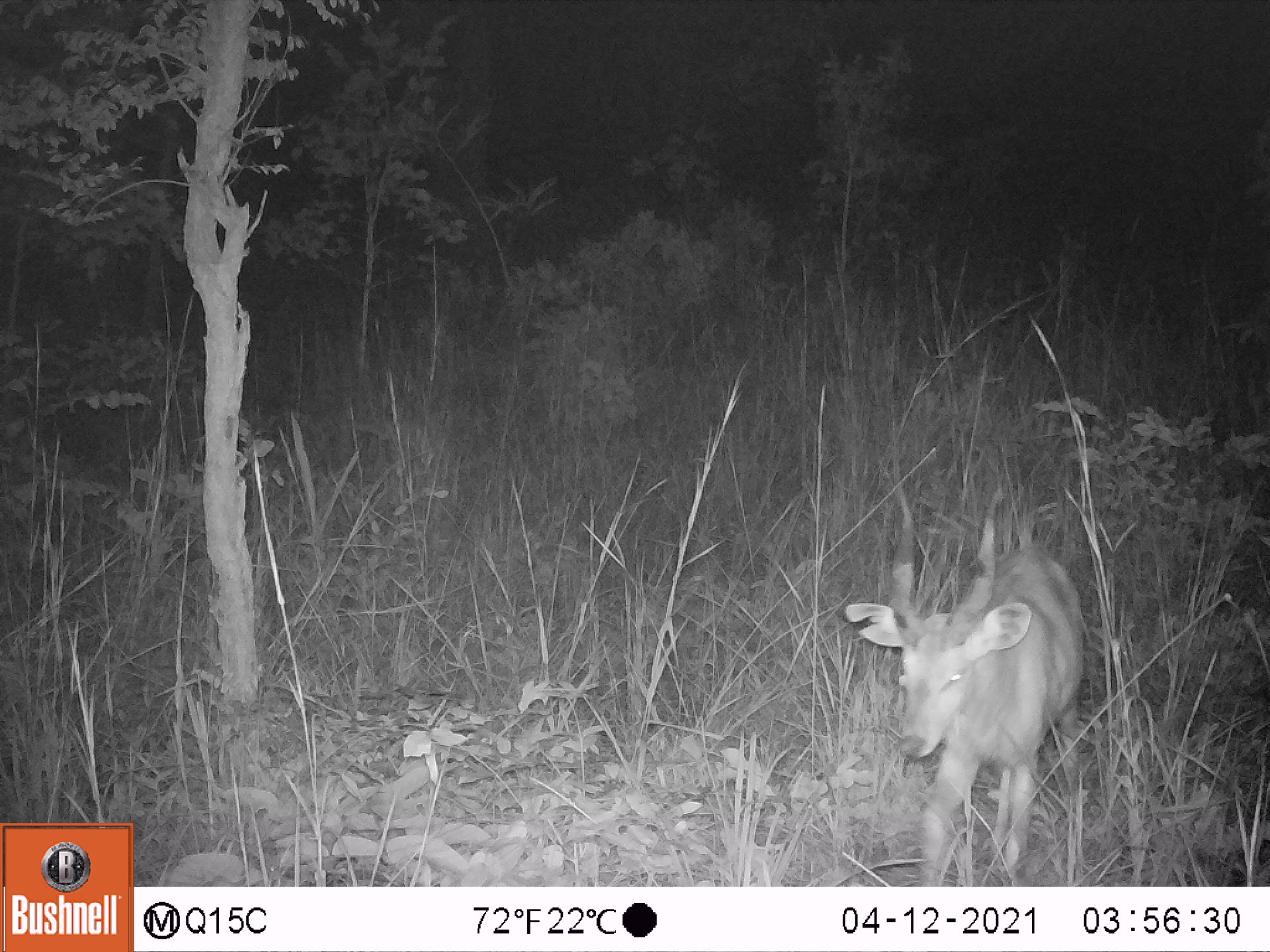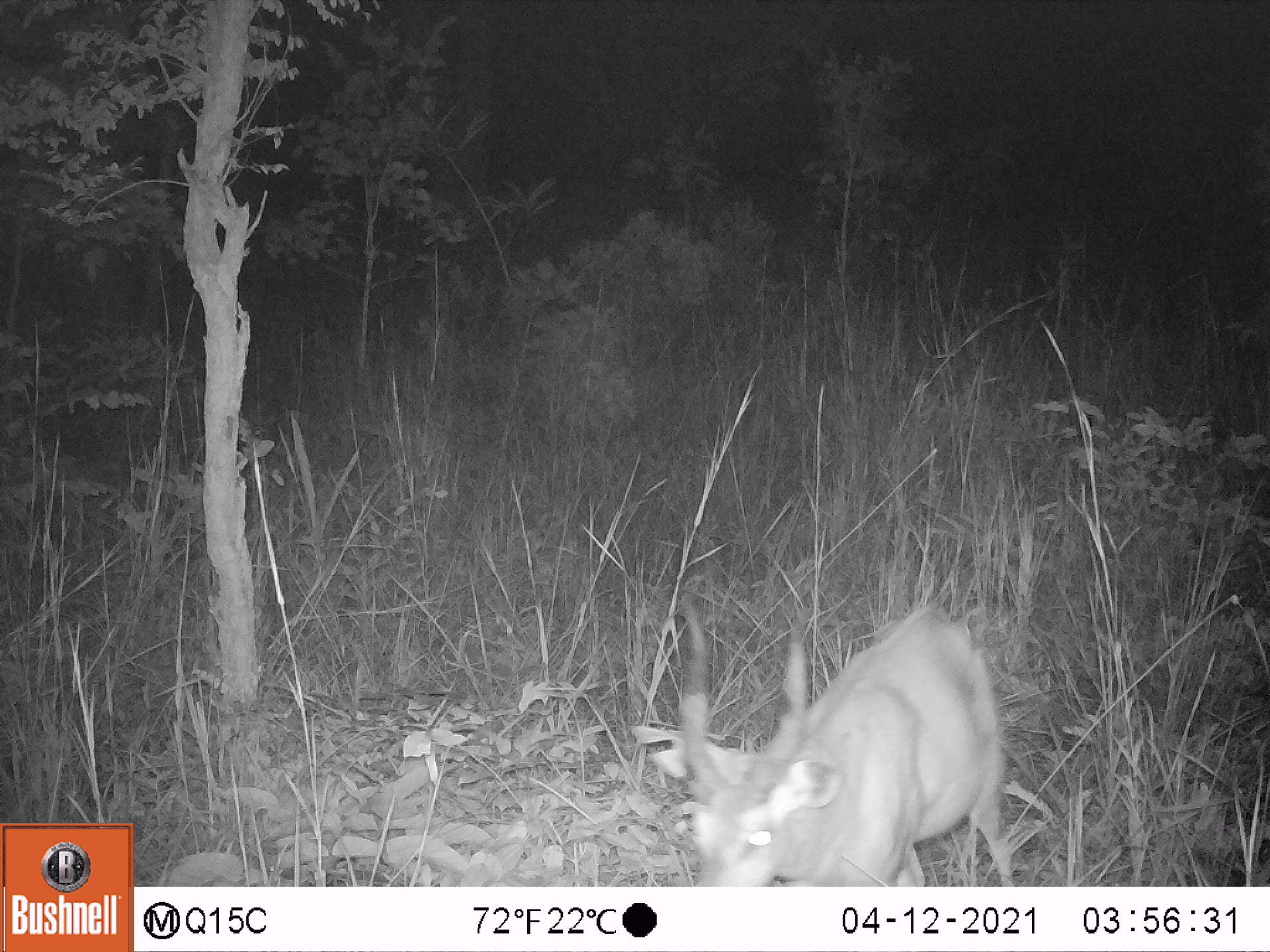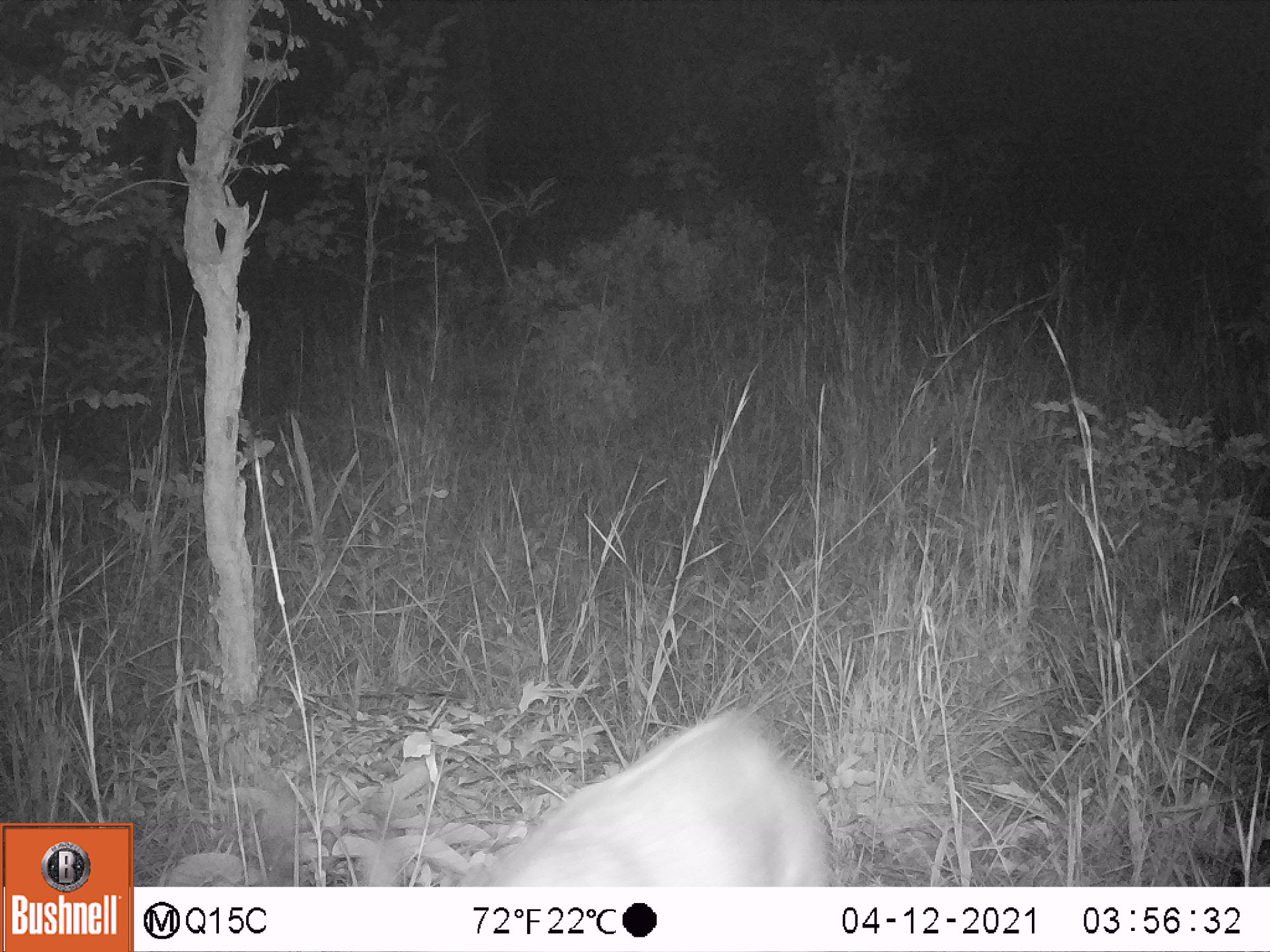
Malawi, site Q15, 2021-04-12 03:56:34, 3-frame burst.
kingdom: Animalia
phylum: Chordata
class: Mammalia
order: Artiodactyla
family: Bovidae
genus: Tragelaphus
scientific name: Tragelaphus sylvaticus sylvaticus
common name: cape bushbuck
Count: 1.